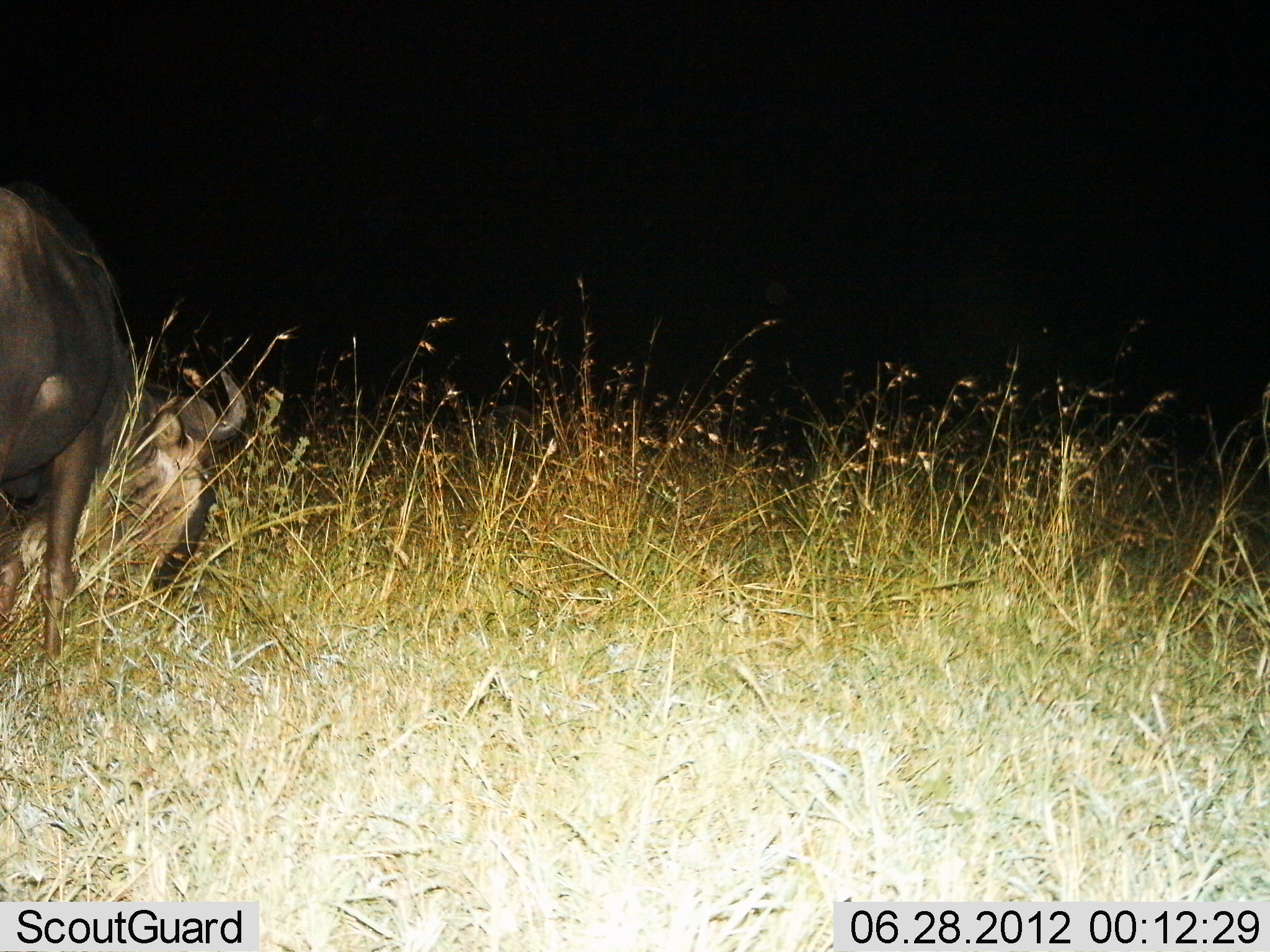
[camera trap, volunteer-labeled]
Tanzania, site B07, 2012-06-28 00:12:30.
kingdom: Animalia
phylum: Chordata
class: Mammalia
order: Artiodactyla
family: Bovidae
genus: Connochaetes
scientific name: Connochaetes taurinus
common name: blue wildebeest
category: wildebeest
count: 1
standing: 40%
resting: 20%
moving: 0%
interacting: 0%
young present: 0%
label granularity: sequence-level